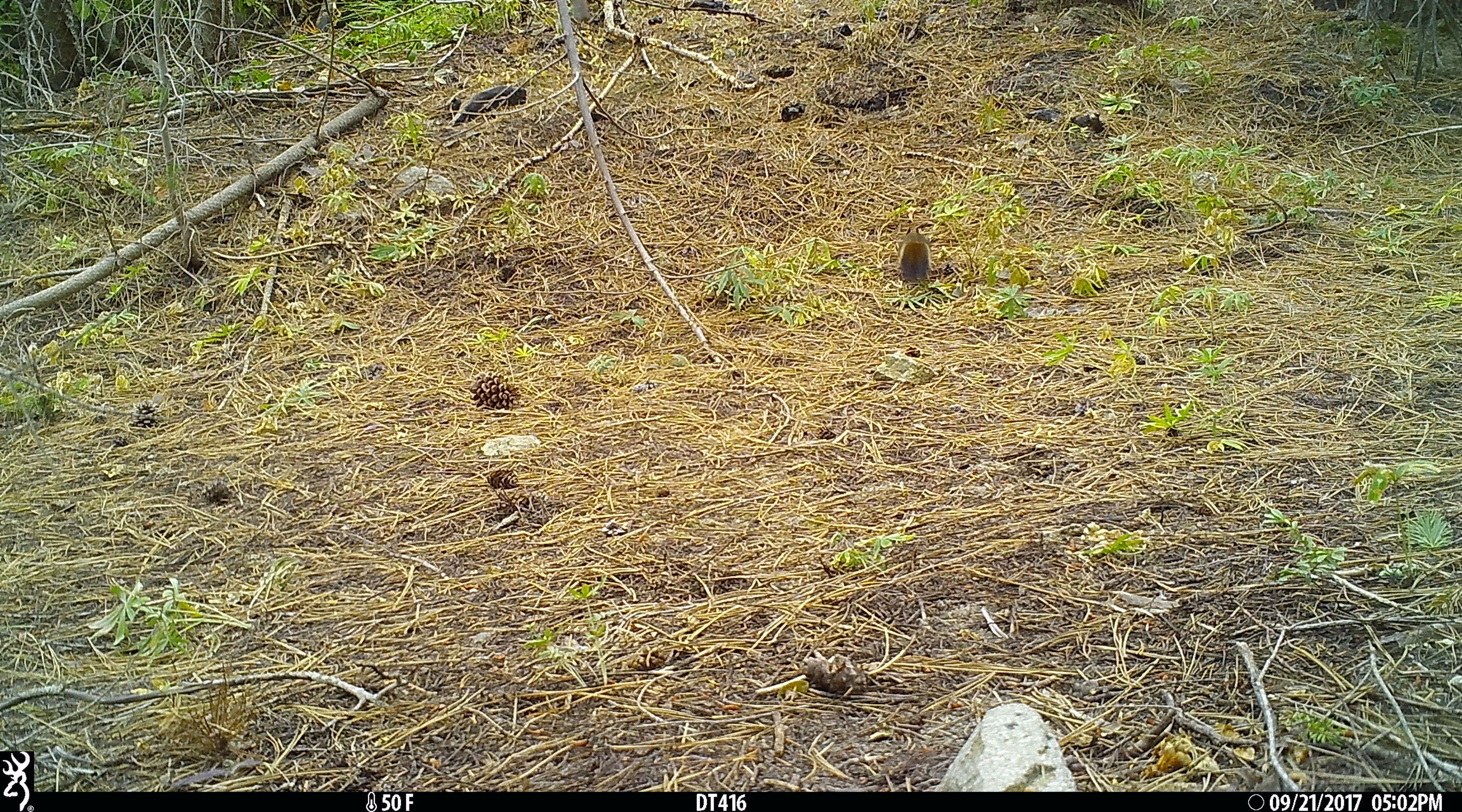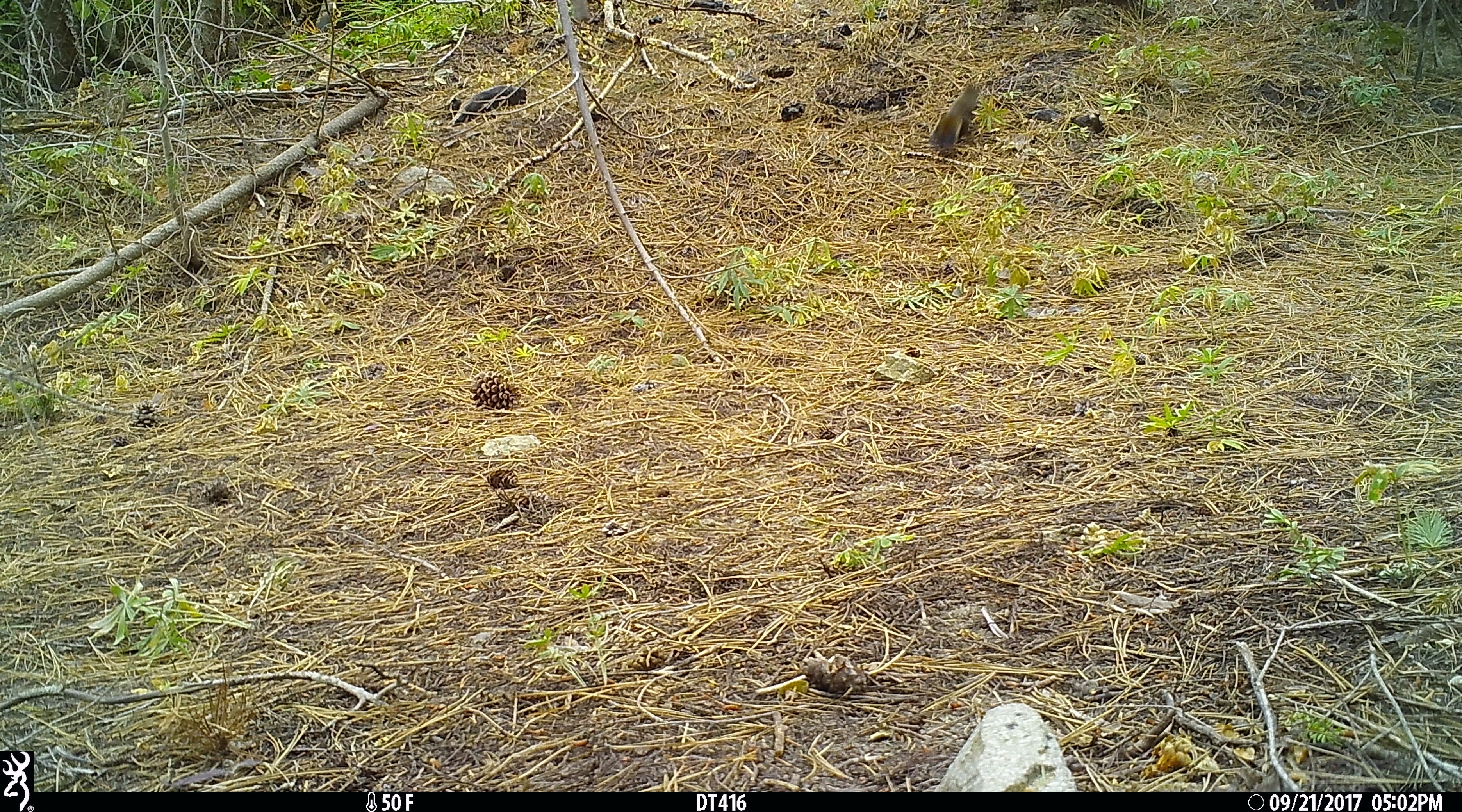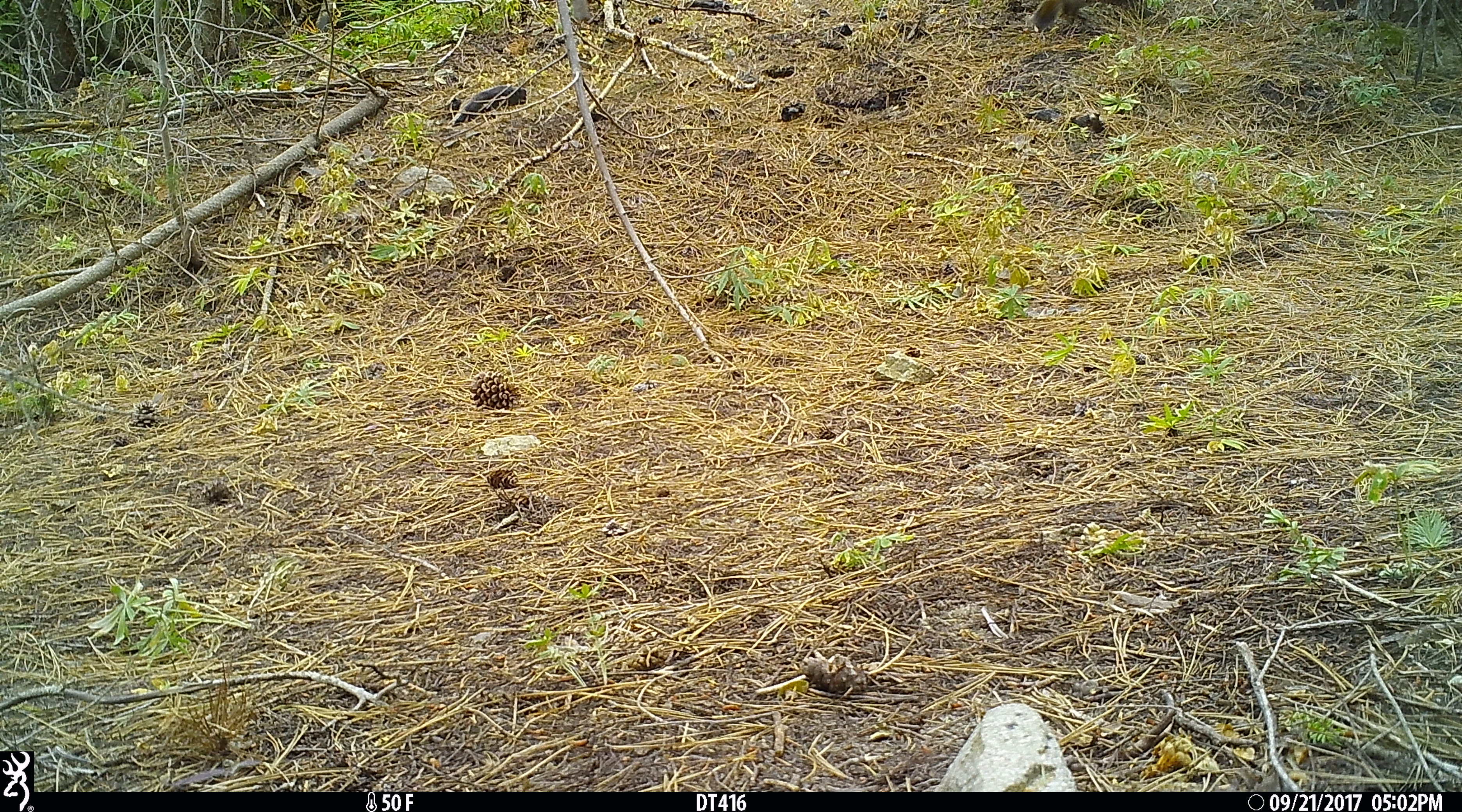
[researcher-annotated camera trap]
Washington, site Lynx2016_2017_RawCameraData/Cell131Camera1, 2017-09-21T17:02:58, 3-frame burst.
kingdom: Animalia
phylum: Chordata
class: Mammalia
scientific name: Mammalia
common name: small mammal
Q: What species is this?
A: Small mammal (Mammalia).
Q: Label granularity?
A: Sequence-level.